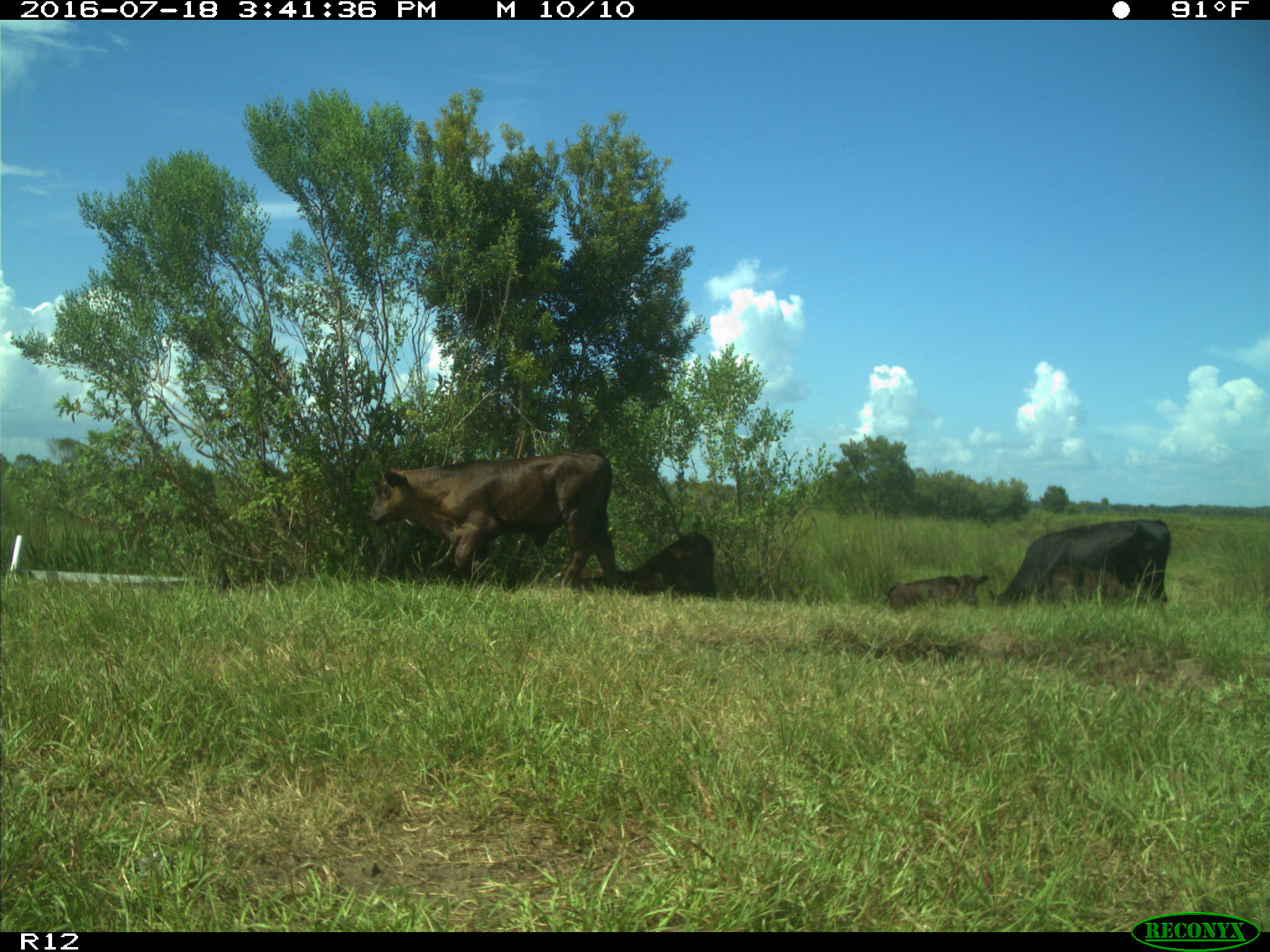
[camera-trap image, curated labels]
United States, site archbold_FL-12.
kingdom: Animalia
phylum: Chordata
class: Mammalia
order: Artiodactyla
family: Bovidae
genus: Bos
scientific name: Bos taurus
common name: domestic cow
Bos taurus (domestic cow).